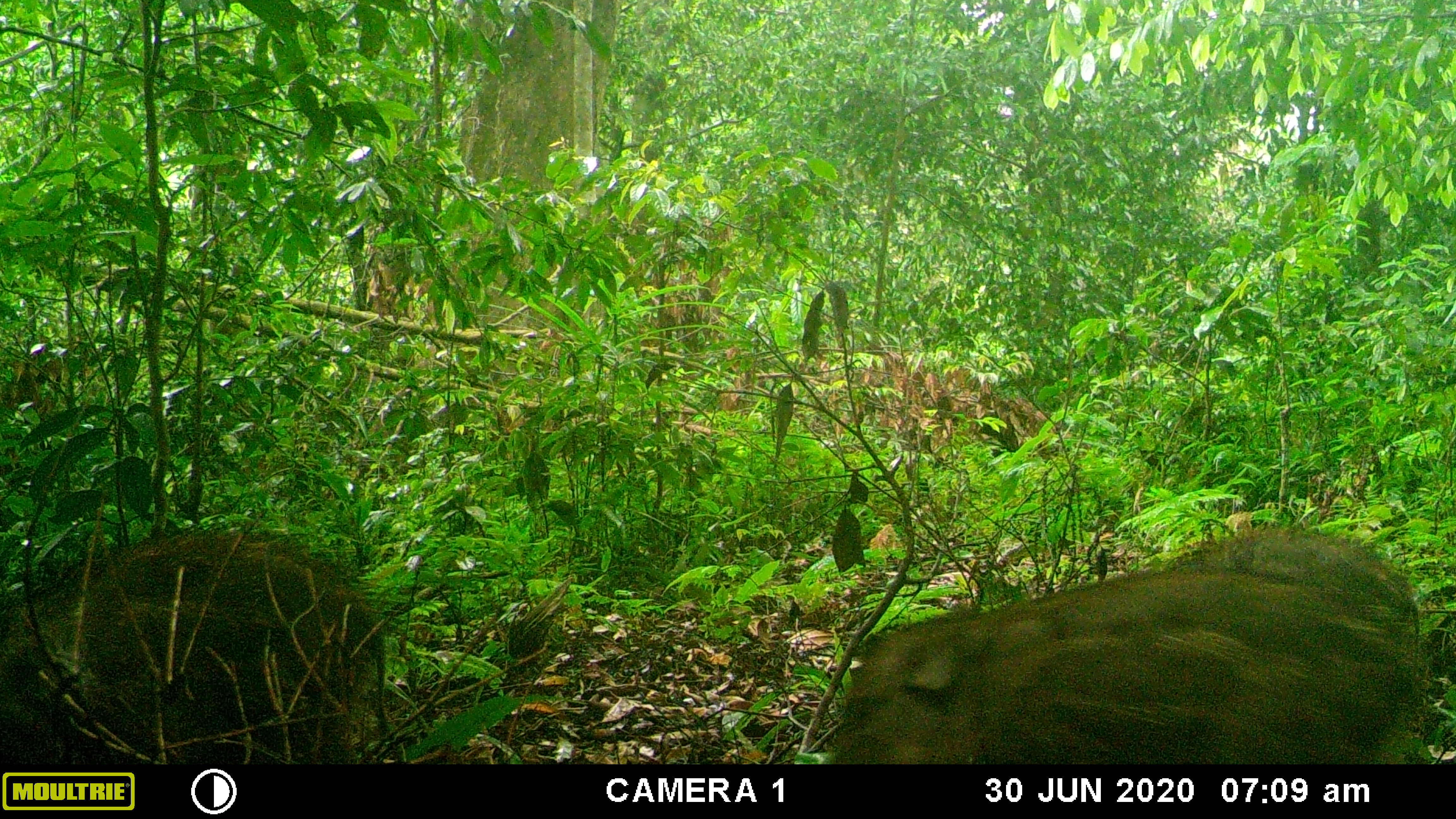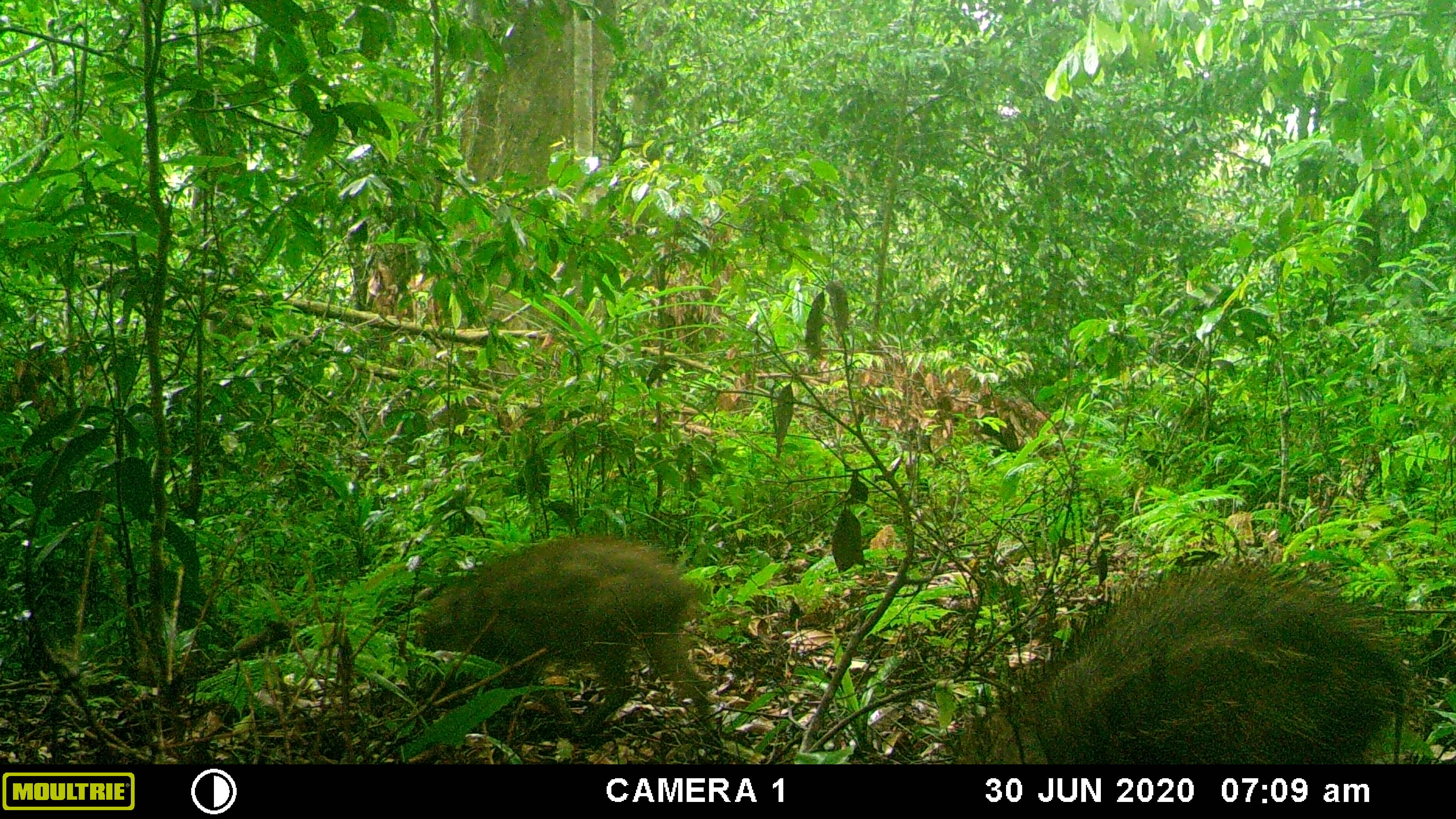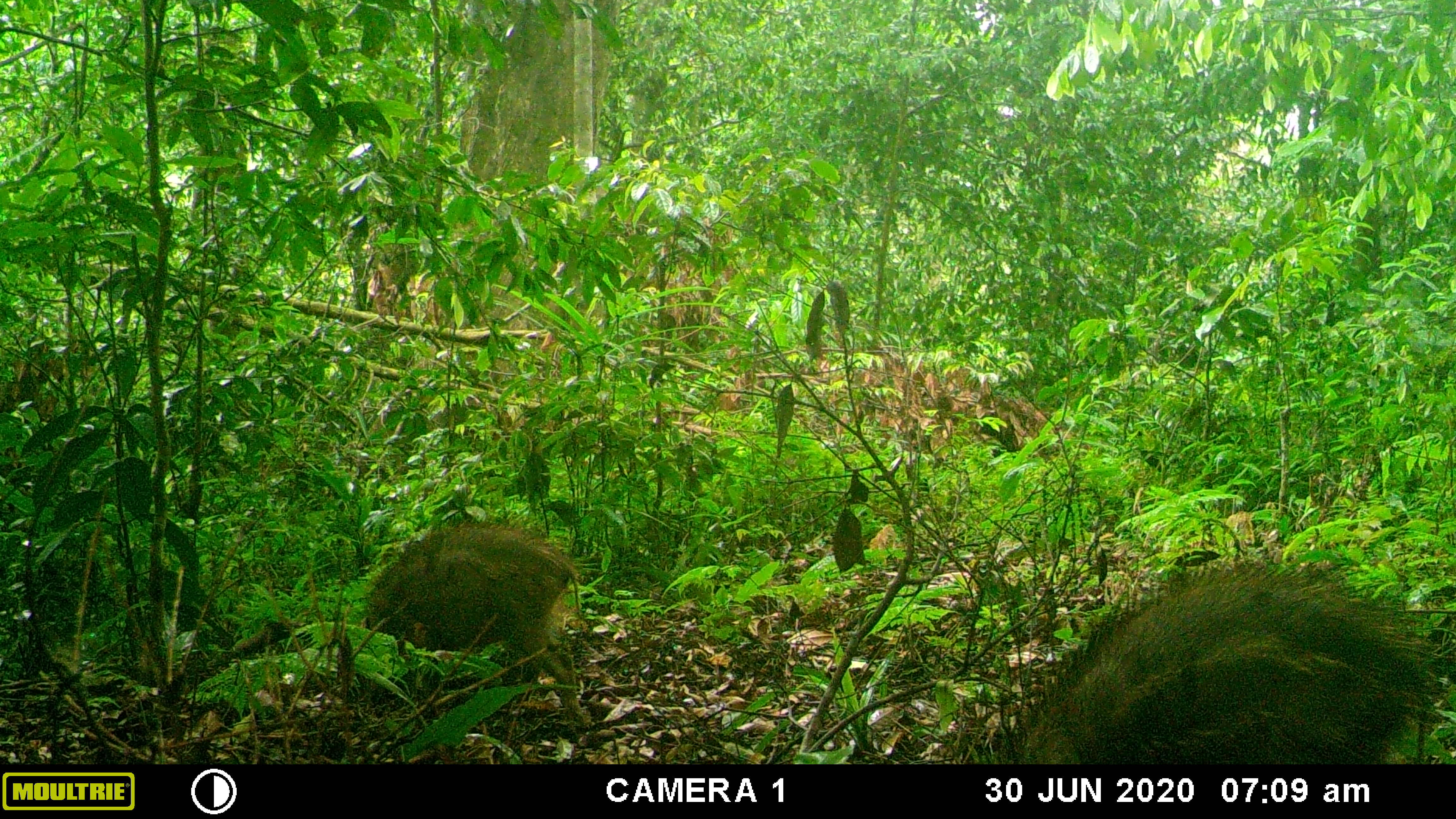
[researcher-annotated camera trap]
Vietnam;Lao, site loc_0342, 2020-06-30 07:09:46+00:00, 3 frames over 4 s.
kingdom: Animalia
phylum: Chordata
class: Mammalia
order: Artiodactyla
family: Suidae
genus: Sus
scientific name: Sus scrofa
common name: eurasian wild pig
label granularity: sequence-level